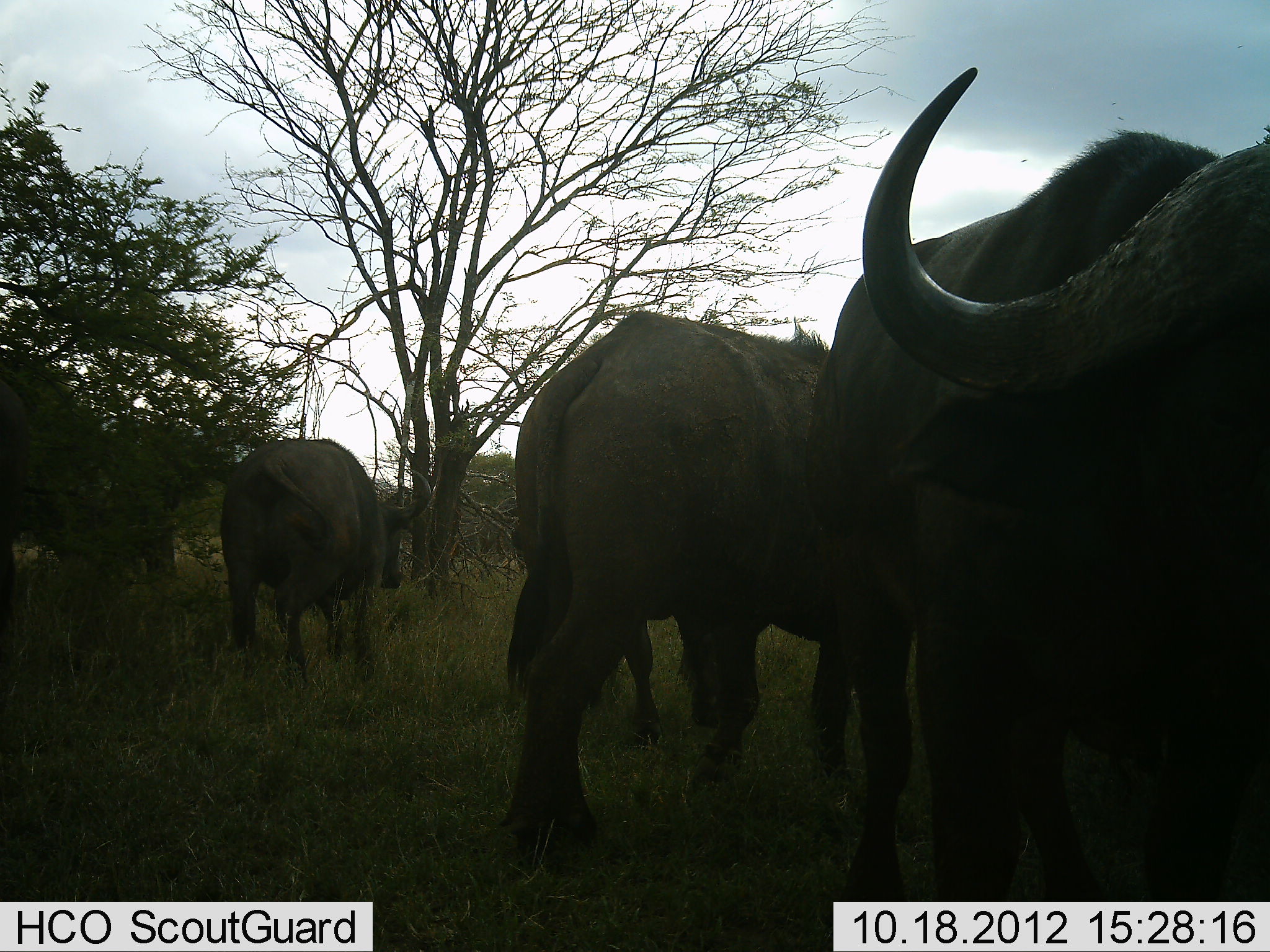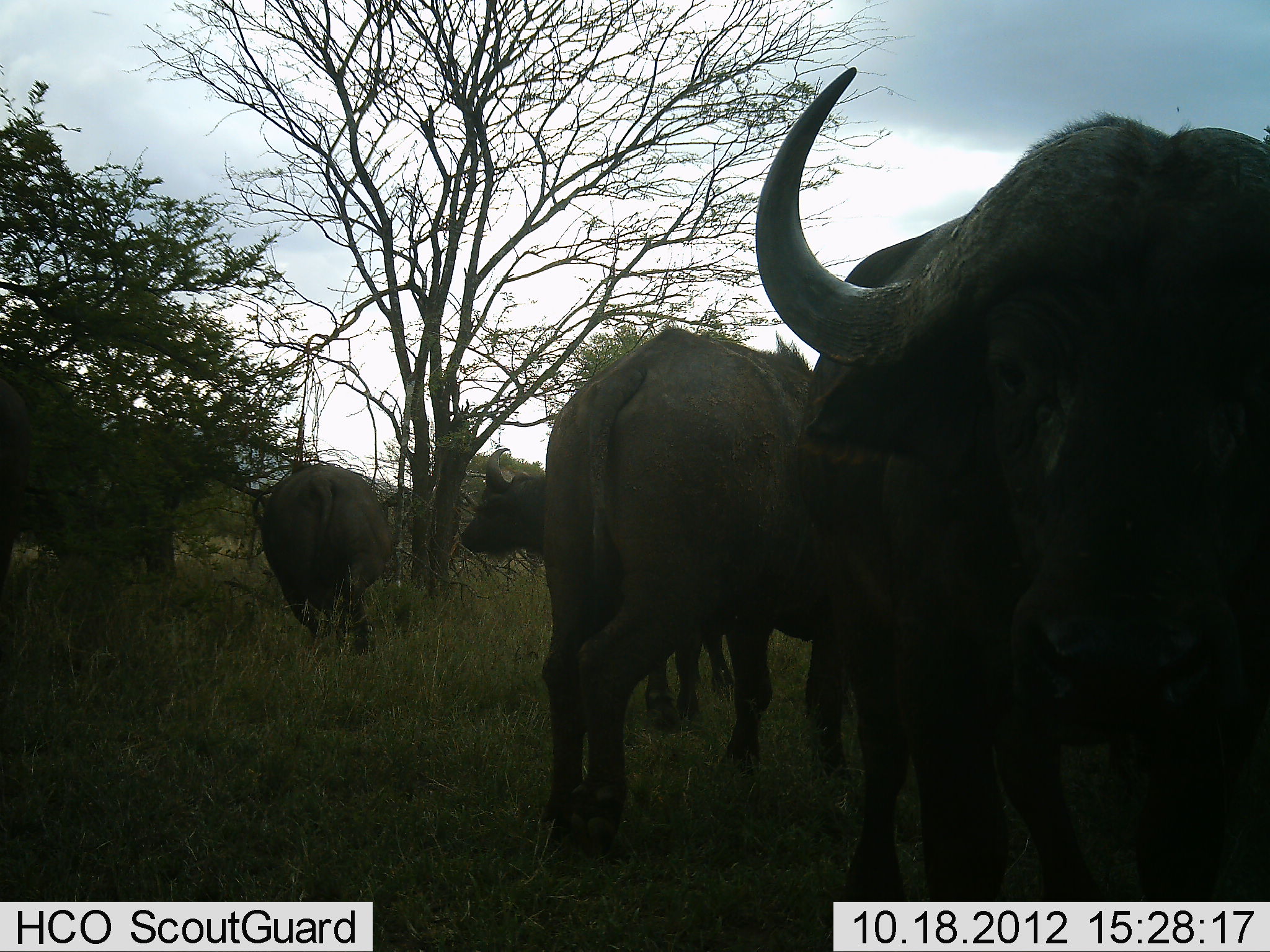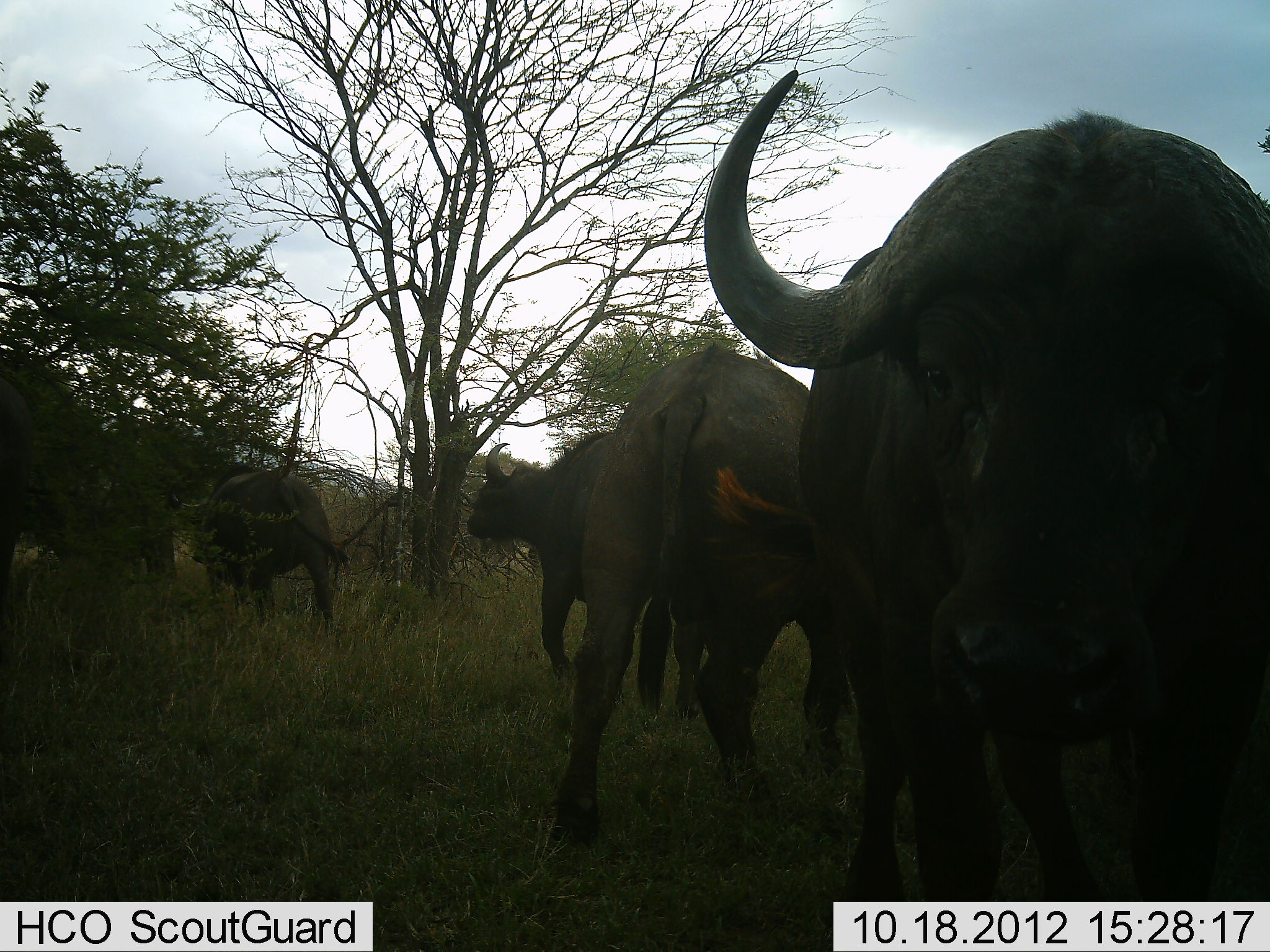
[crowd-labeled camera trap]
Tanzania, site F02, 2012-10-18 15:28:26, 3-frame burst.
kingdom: Animalia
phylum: Chordata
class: Mammalia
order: Artiodactyla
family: Bovidae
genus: Syncerus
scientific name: Syncerus caffer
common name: cape buffalo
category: buffalo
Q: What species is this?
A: Buffalo (cape buffalo) (Syncerus caffer).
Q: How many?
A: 4.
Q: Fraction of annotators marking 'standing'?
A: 50%.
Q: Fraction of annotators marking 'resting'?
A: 0%.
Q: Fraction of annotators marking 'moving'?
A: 90%.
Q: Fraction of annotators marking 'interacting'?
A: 0%.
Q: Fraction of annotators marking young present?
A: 10%.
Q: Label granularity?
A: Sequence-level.